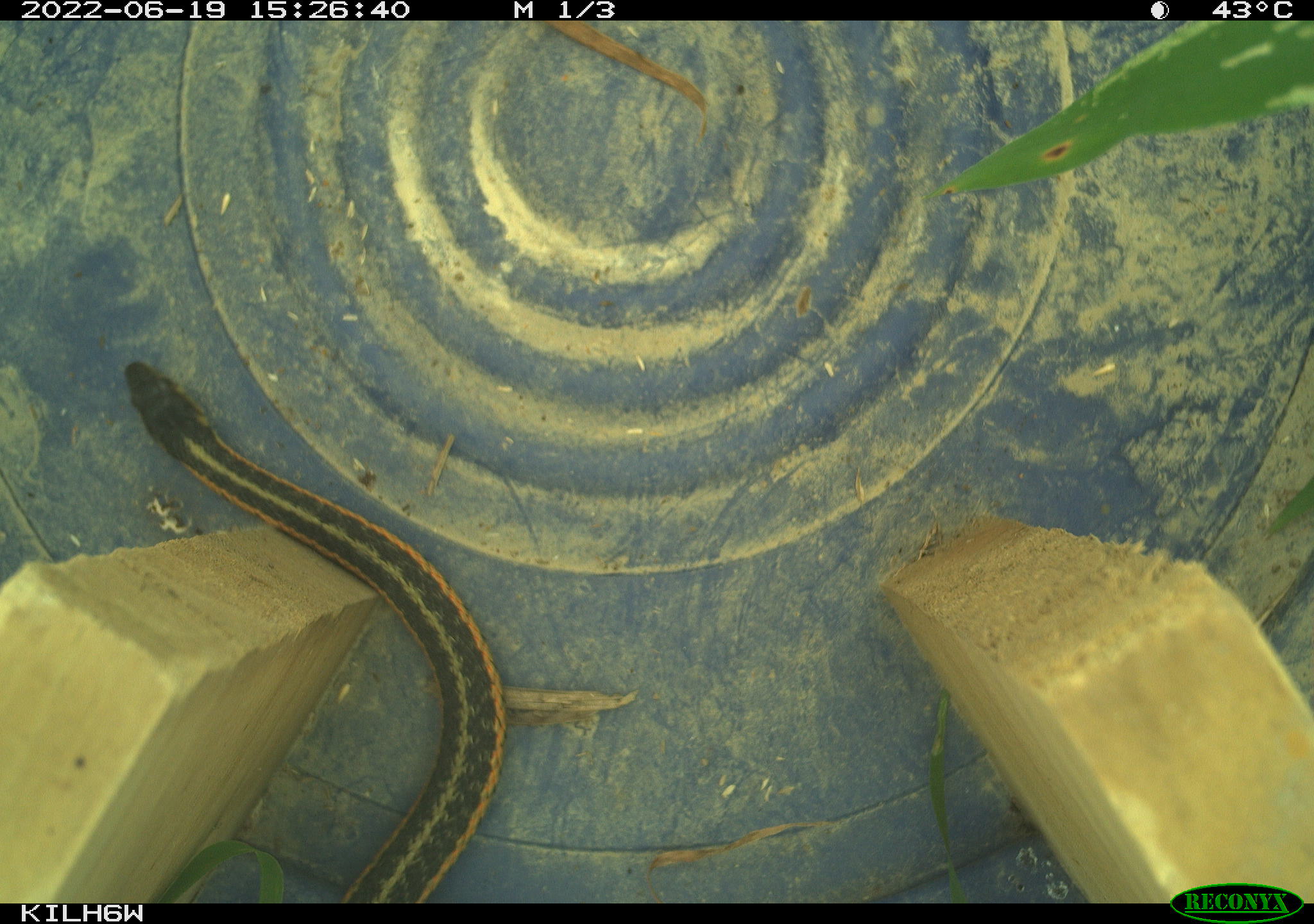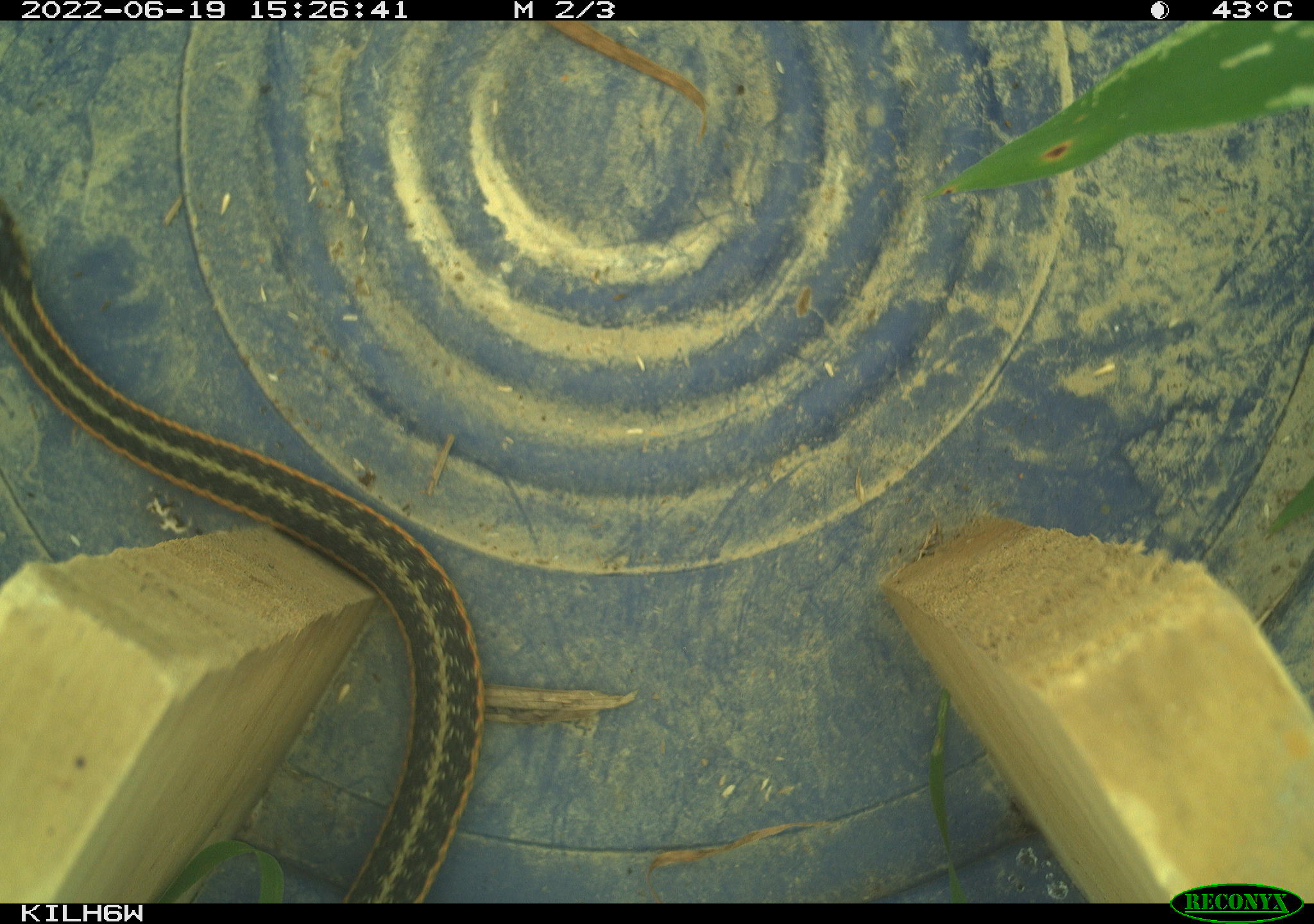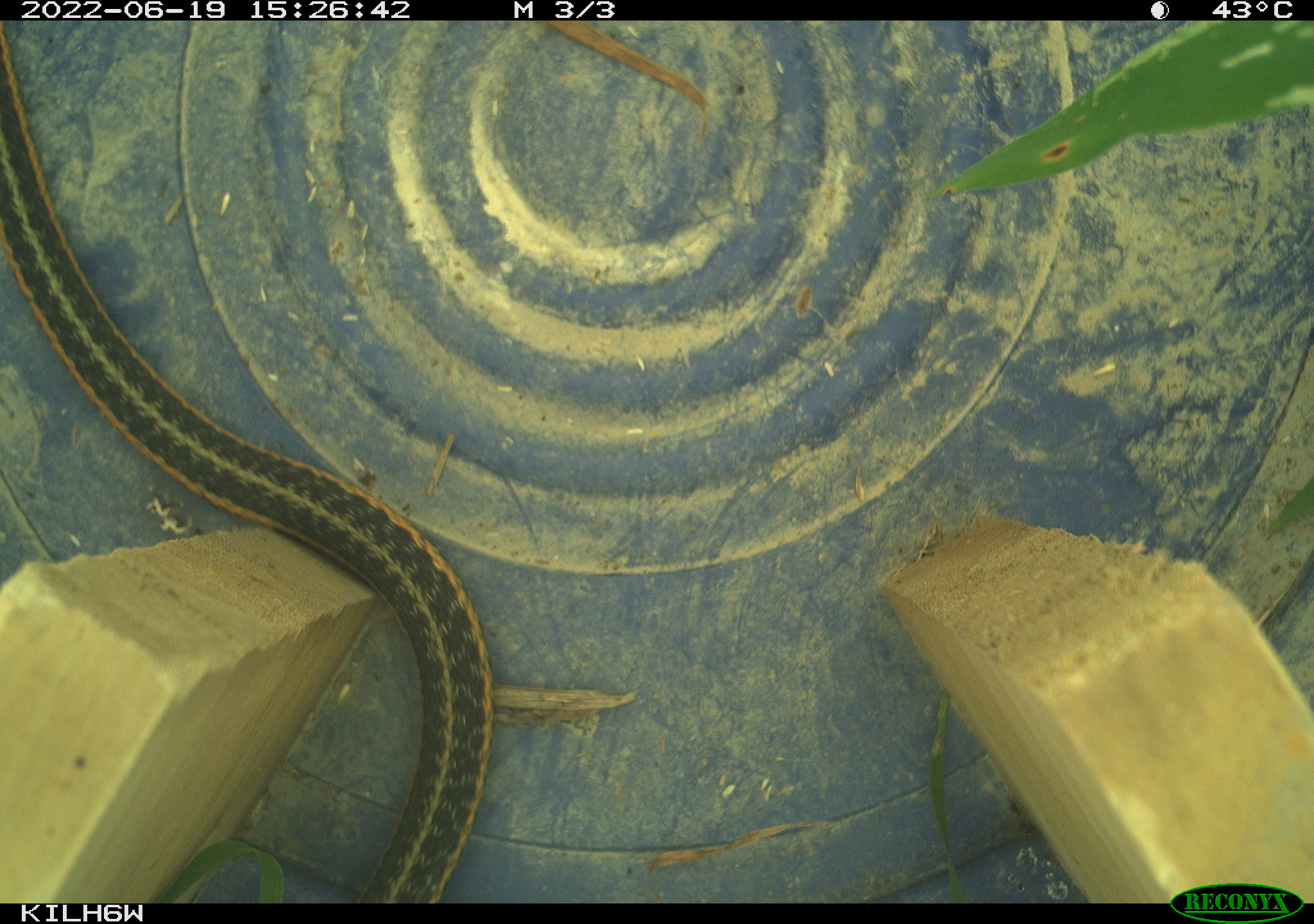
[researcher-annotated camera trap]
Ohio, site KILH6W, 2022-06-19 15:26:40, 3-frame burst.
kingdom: Animalia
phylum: Chordata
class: Reptilia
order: Squamata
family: Colubridae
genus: Thamnophis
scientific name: Thamnophis sirtalis sirtalis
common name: eastern gartersnake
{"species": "eastern gartersnake (Thamnophis sirtalis sirtalis)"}